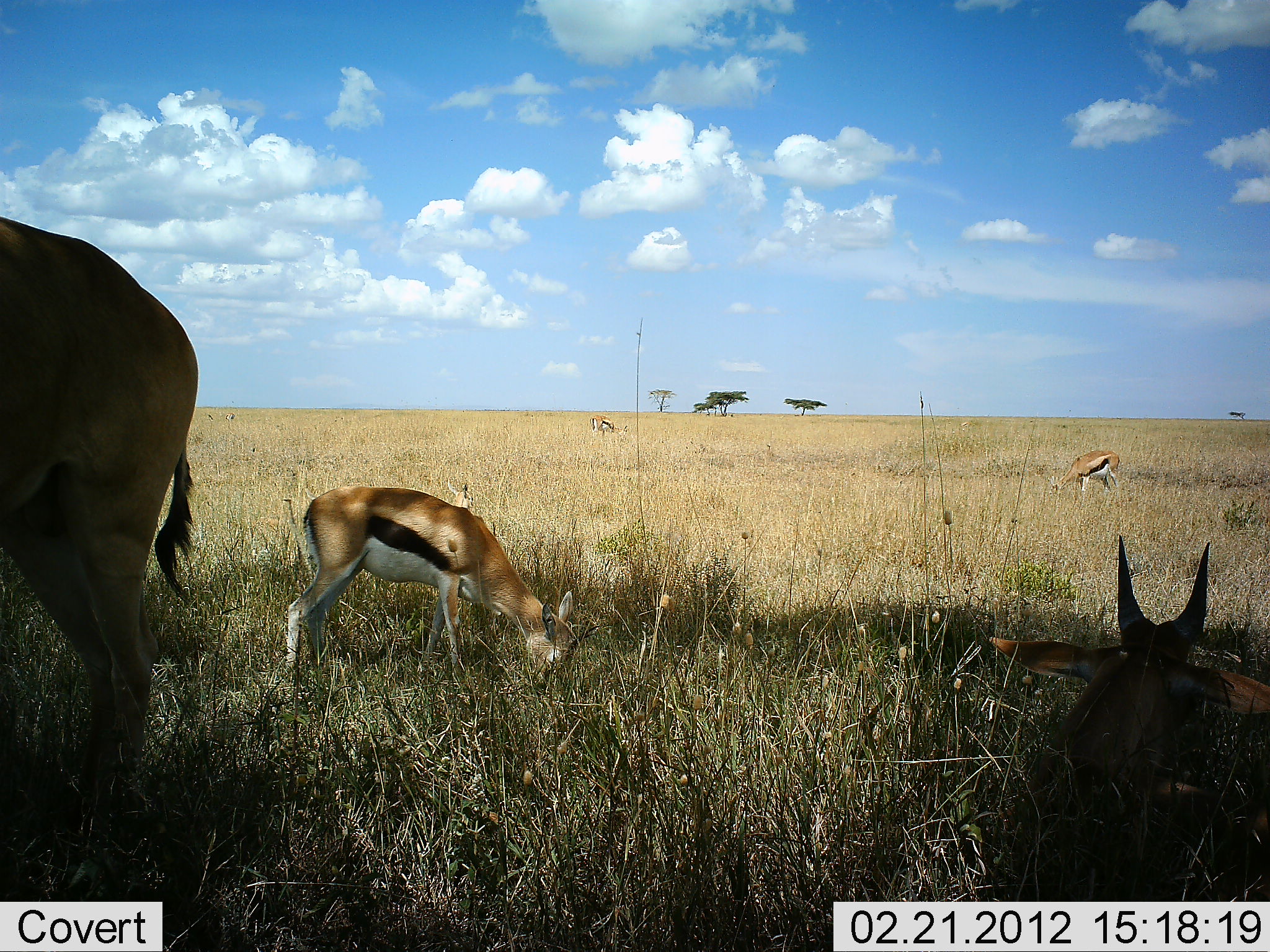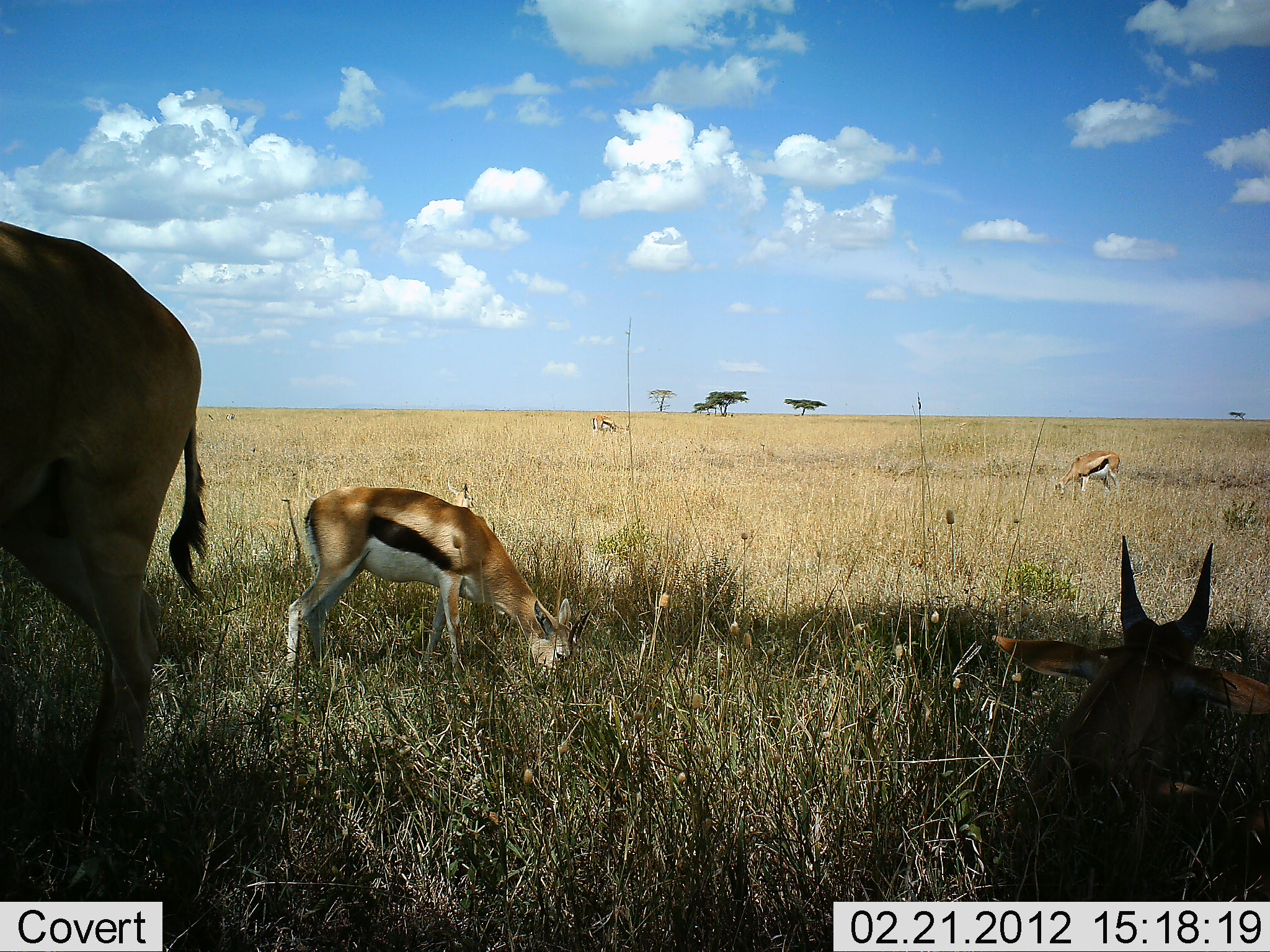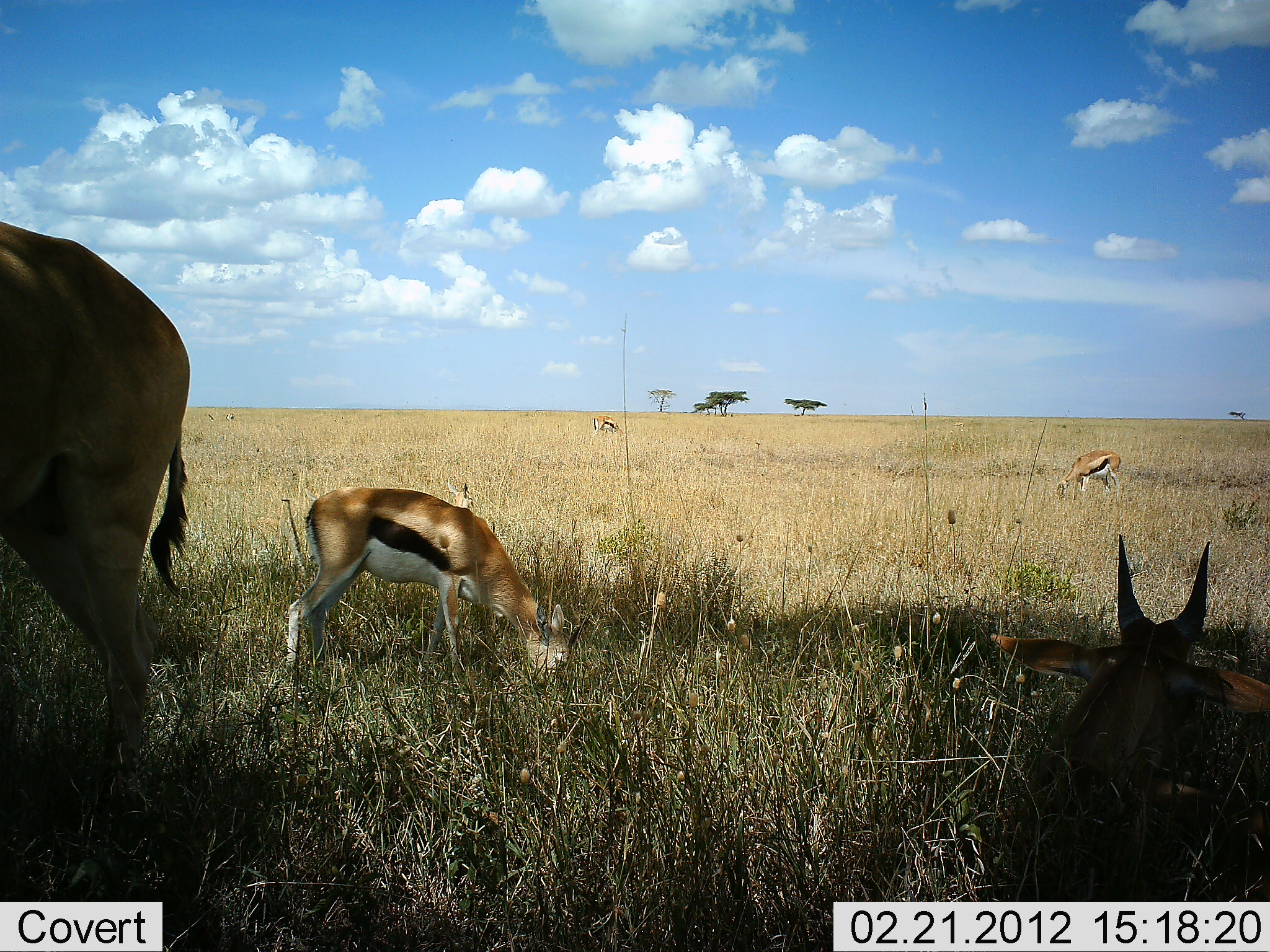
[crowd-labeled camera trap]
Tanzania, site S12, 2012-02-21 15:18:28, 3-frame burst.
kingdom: Animalia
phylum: Chordata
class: Mammalia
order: Artiodactyla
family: Bovidae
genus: Eudorcas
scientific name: Eudorcas thomsonii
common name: thomson's gazelle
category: gazellethomsons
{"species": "gazellethomsons (thomson's gazelle) (Eudorcas thomsonii)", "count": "4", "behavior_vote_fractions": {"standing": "57%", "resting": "64%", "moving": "7%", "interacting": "0%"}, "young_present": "7%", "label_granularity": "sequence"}